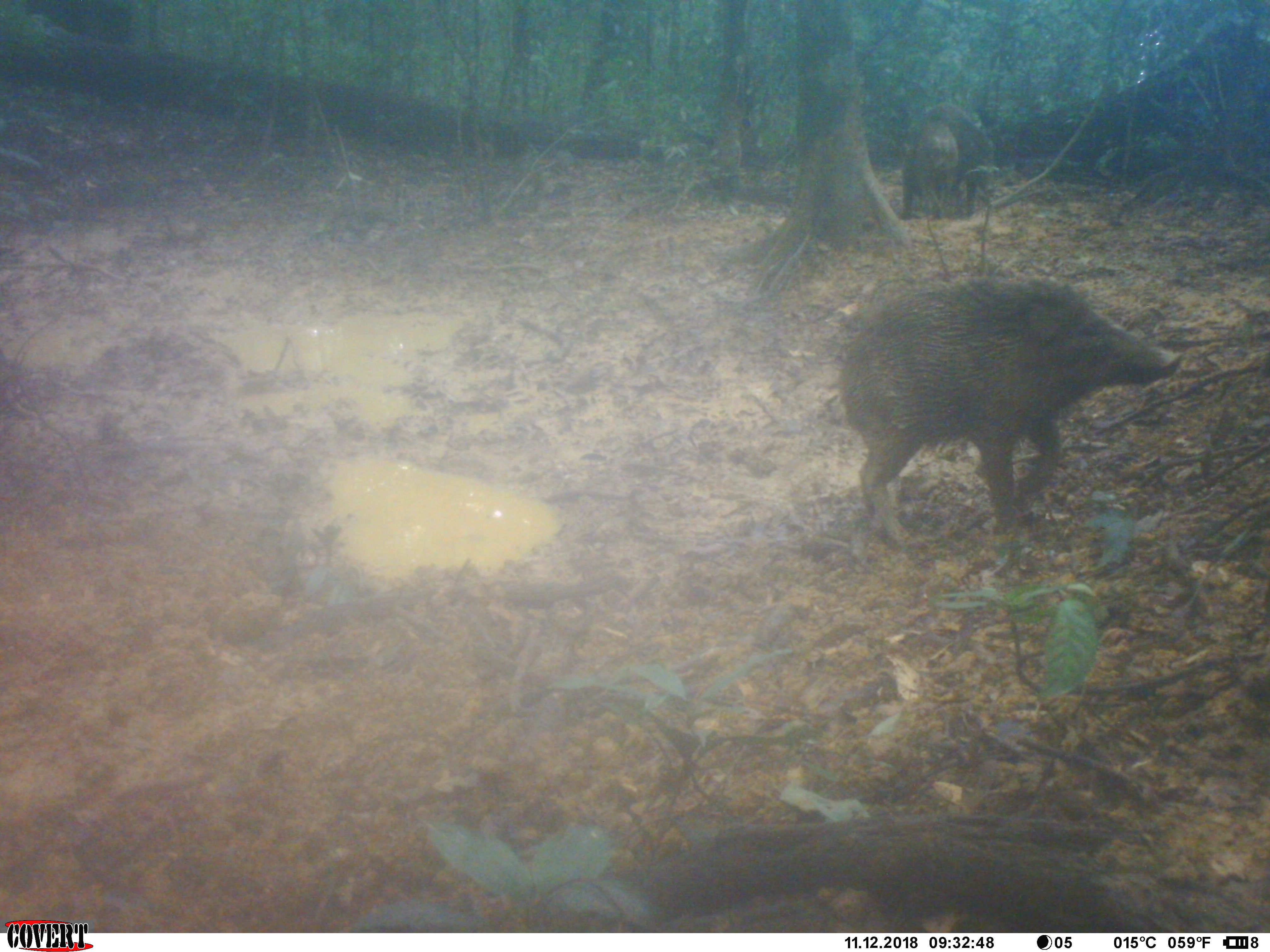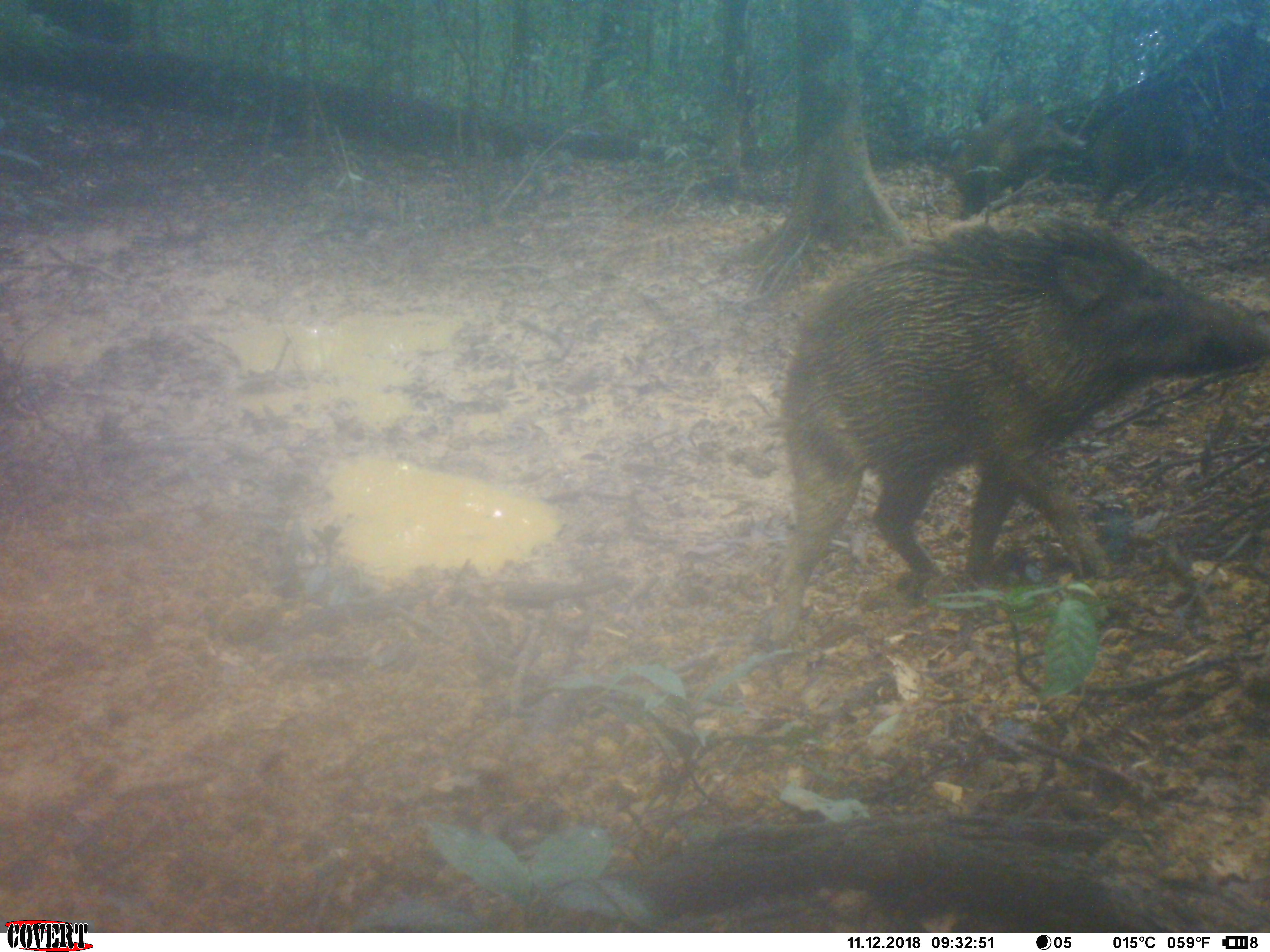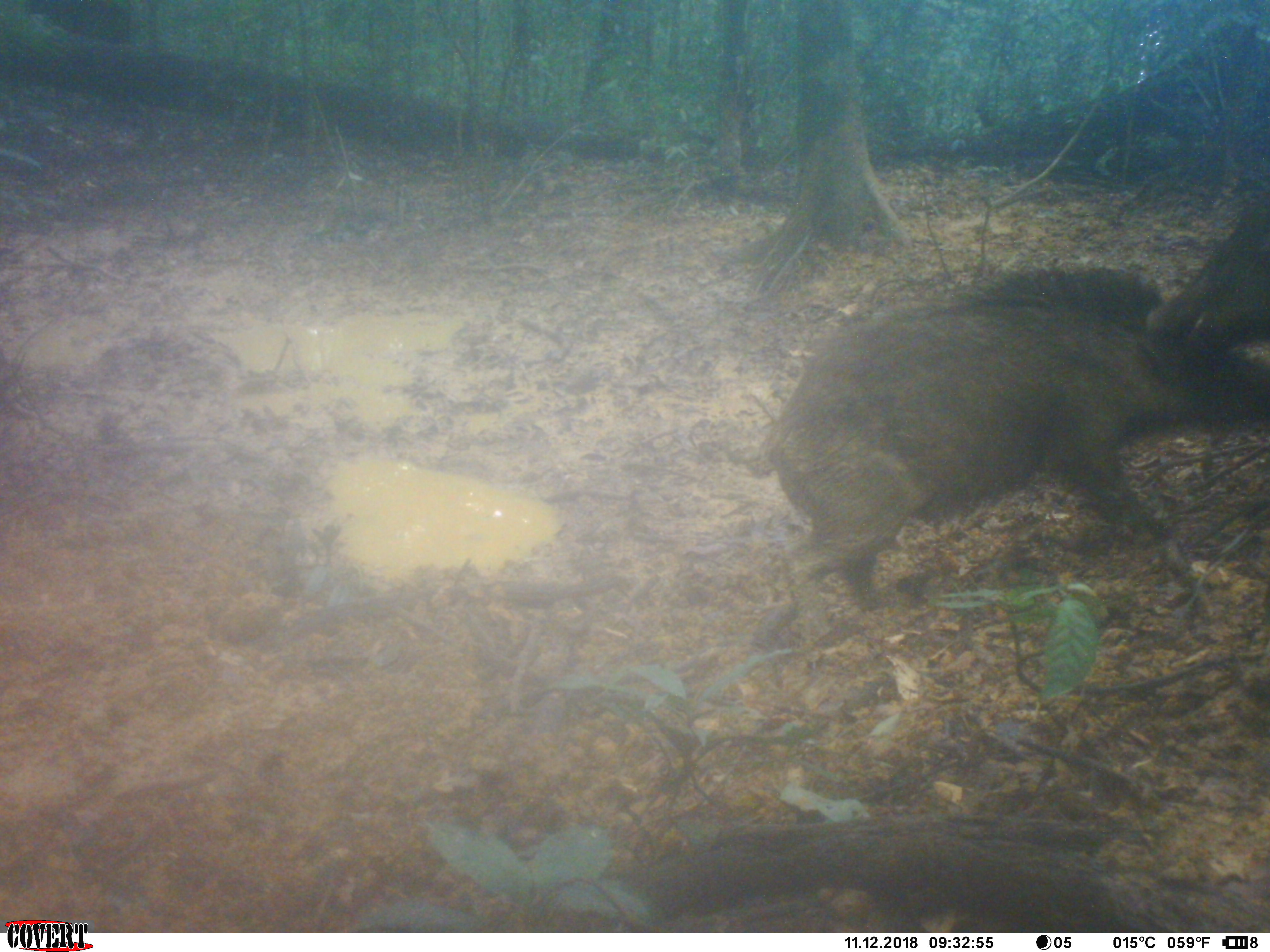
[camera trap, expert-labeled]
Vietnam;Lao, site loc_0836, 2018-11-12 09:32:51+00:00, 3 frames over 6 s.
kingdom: Animalia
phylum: Chordata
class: Mammalia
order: Artiodactyla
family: Suidae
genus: Sus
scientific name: Sus scrofa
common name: eurasian wild pig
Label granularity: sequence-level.